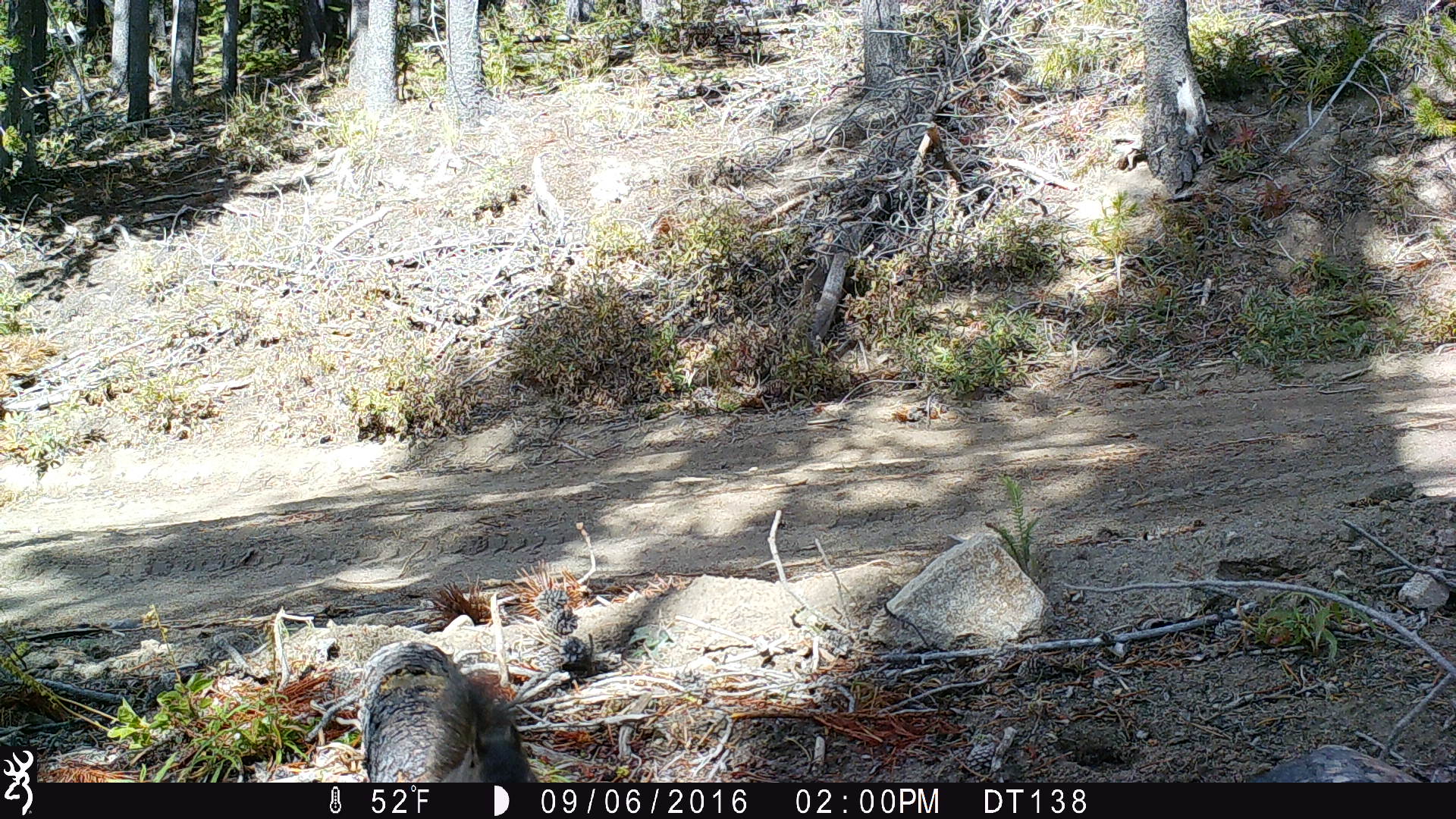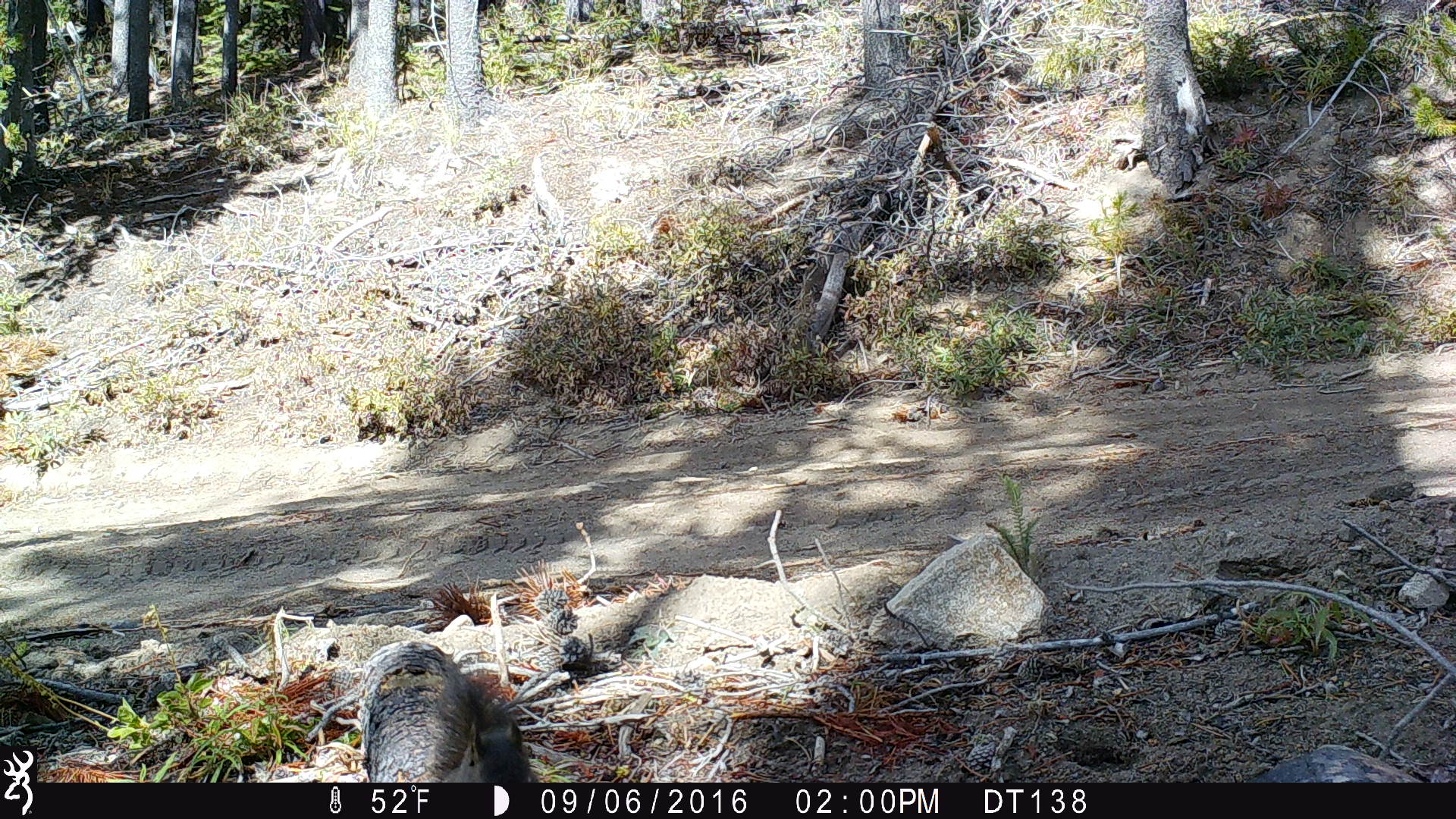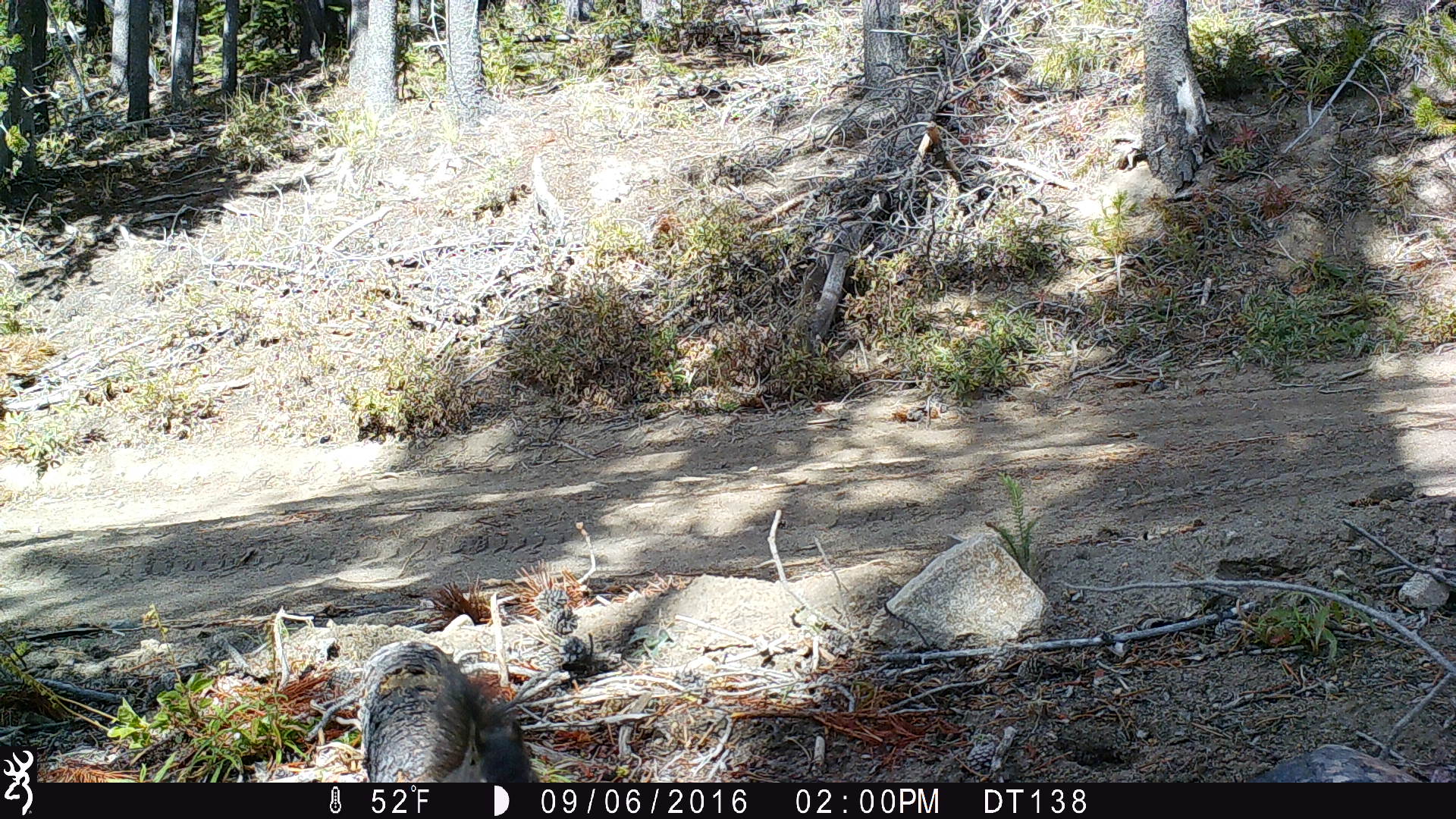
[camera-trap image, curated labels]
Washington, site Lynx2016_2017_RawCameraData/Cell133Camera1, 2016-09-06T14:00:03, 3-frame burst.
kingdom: Animalia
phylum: Chordata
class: Mammalia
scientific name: Mammalia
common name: small mammal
Small mammal (Mammalia). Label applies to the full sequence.